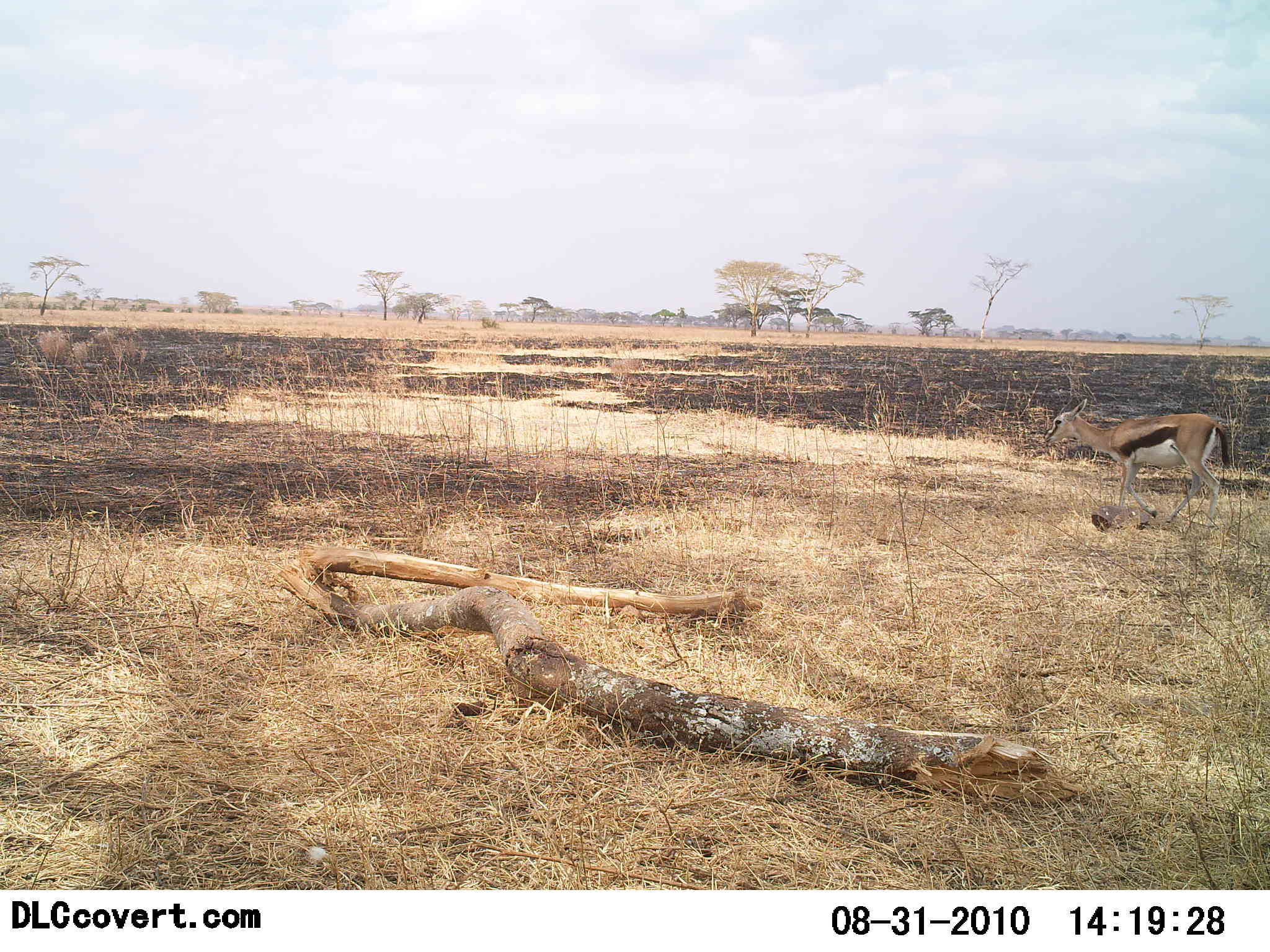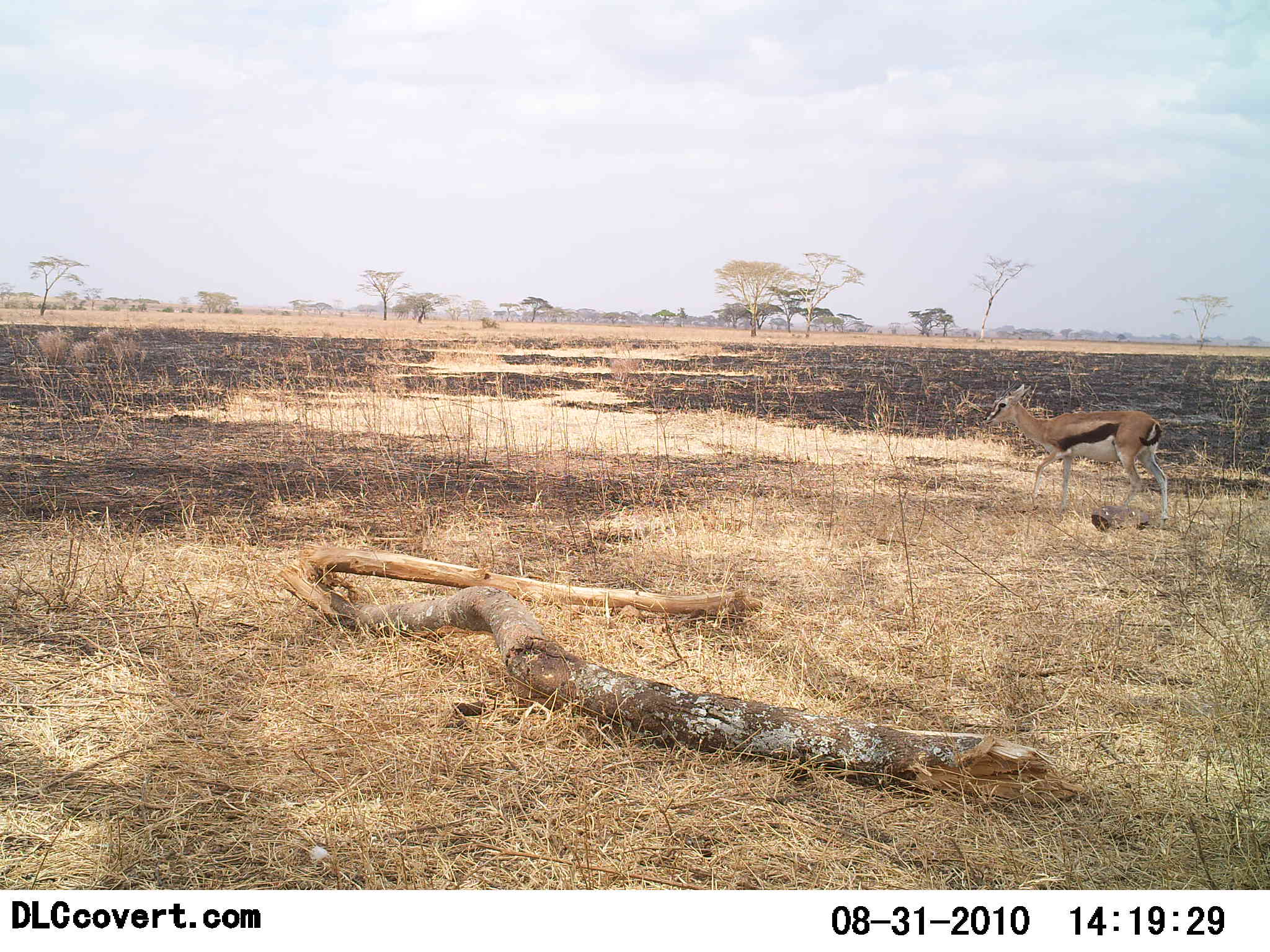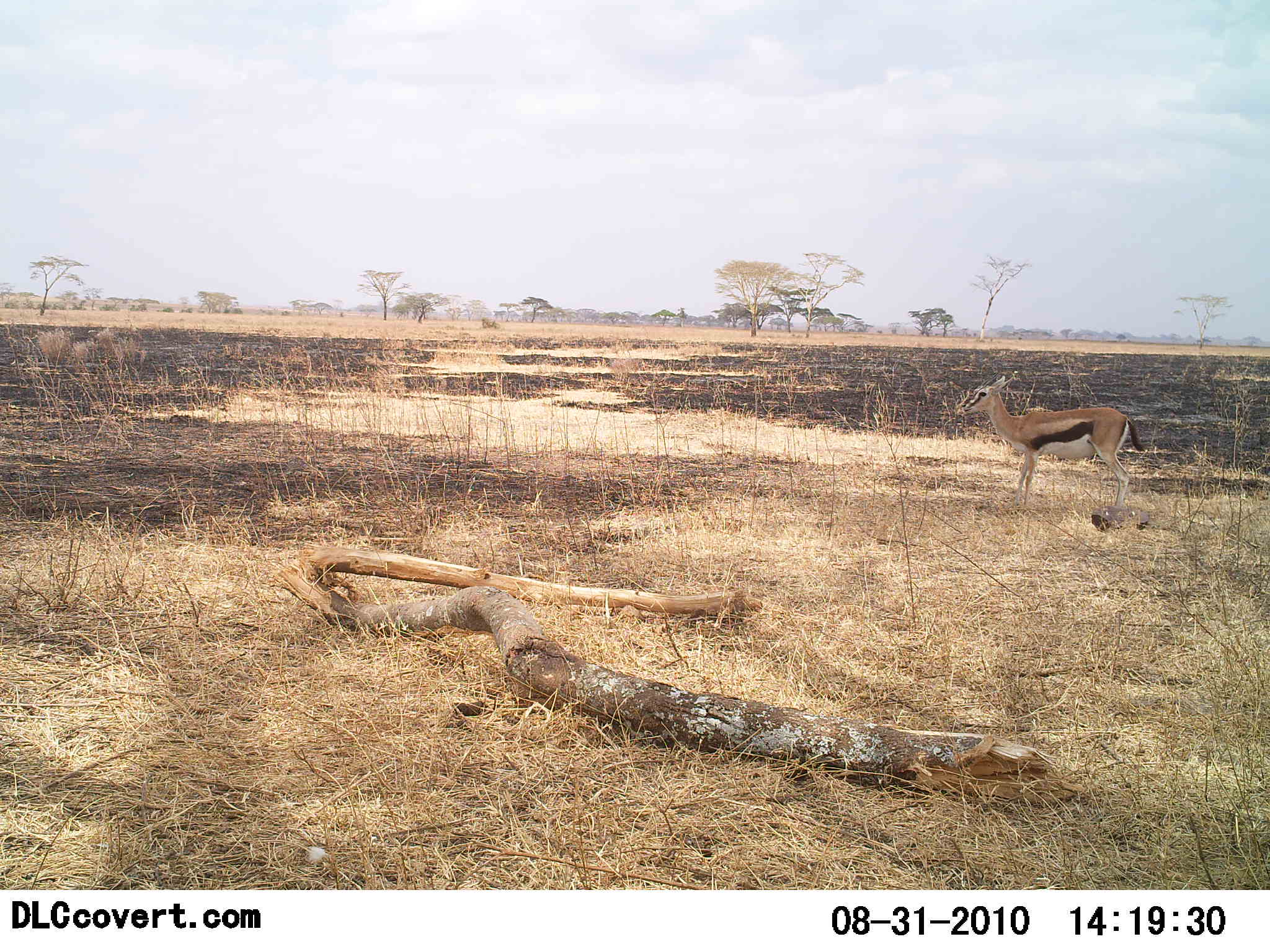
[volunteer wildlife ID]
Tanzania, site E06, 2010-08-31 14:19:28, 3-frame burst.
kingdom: Animalia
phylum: Chordata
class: Mammalia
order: Artiodactyla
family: Bovidae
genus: Eudorcas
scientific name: Eudorcas thomsonii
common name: thomson's gazelle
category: gazellethomsons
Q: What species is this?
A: Gazellethomsons (thomson's gazelle) (Eudorcas thomsonii).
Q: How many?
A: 1.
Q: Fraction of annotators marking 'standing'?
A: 6%.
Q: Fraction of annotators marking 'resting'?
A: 0%.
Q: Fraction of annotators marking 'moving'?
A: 100%.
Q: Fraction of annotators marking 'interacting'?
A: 0%.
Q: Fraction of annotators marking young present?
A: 0%.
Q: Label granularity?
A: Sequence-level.